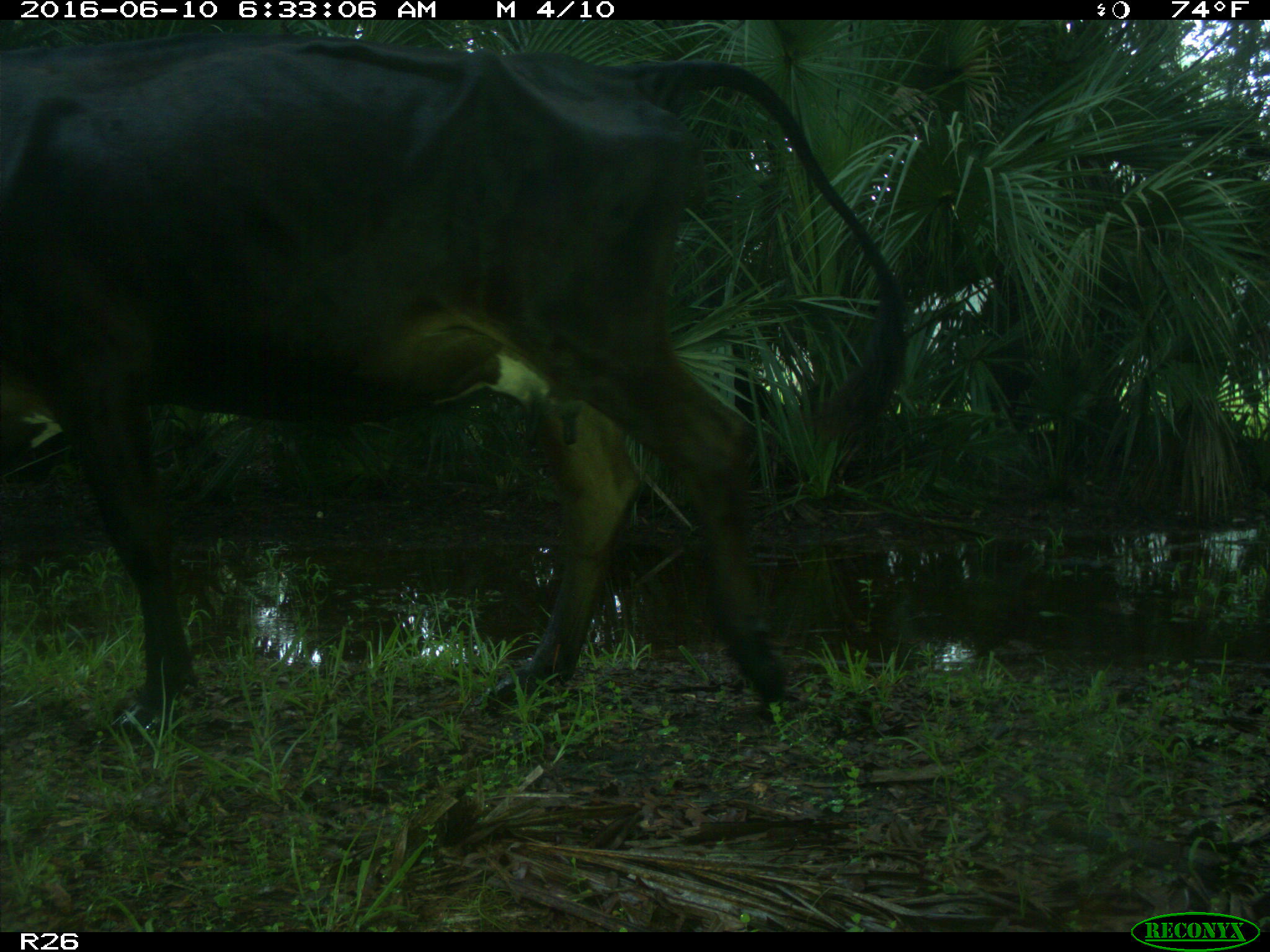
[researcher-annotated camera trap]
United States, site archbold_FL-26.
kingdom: Animalia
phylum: Chordata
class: Mammalia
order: Artiodactyla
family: Bovidae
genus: Bos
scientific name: Bos taurus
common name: domestic cow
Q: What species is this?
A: Bos taurus (domestic cow).